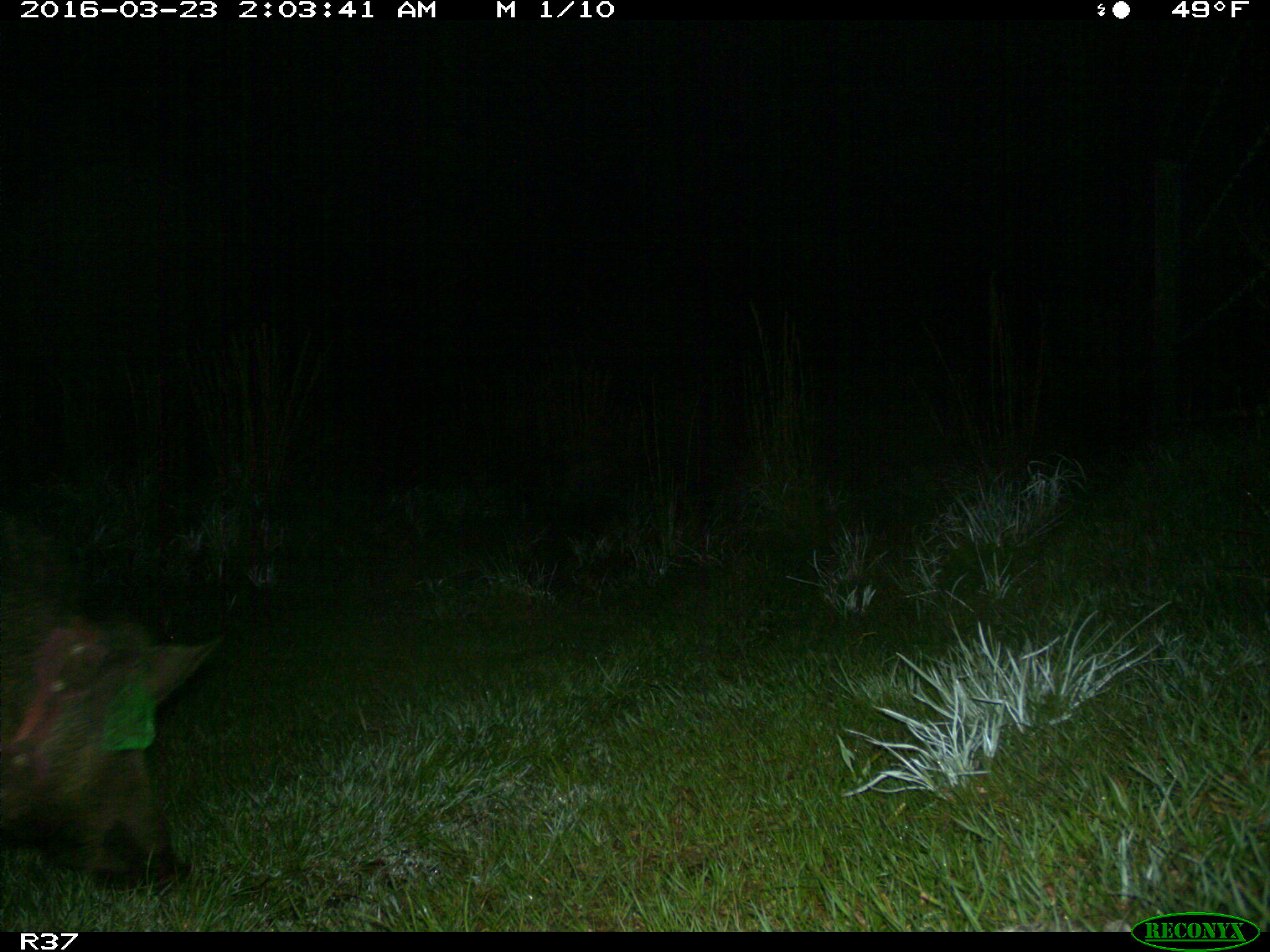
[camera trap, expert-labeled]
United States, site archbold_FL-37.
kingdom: Animalia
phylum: Chordata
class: Mammalia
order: Artiodactyla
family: Suidae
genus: Sus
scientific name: Sus scrofa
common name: wild boar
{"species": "Sus scrofa (wild boar)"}